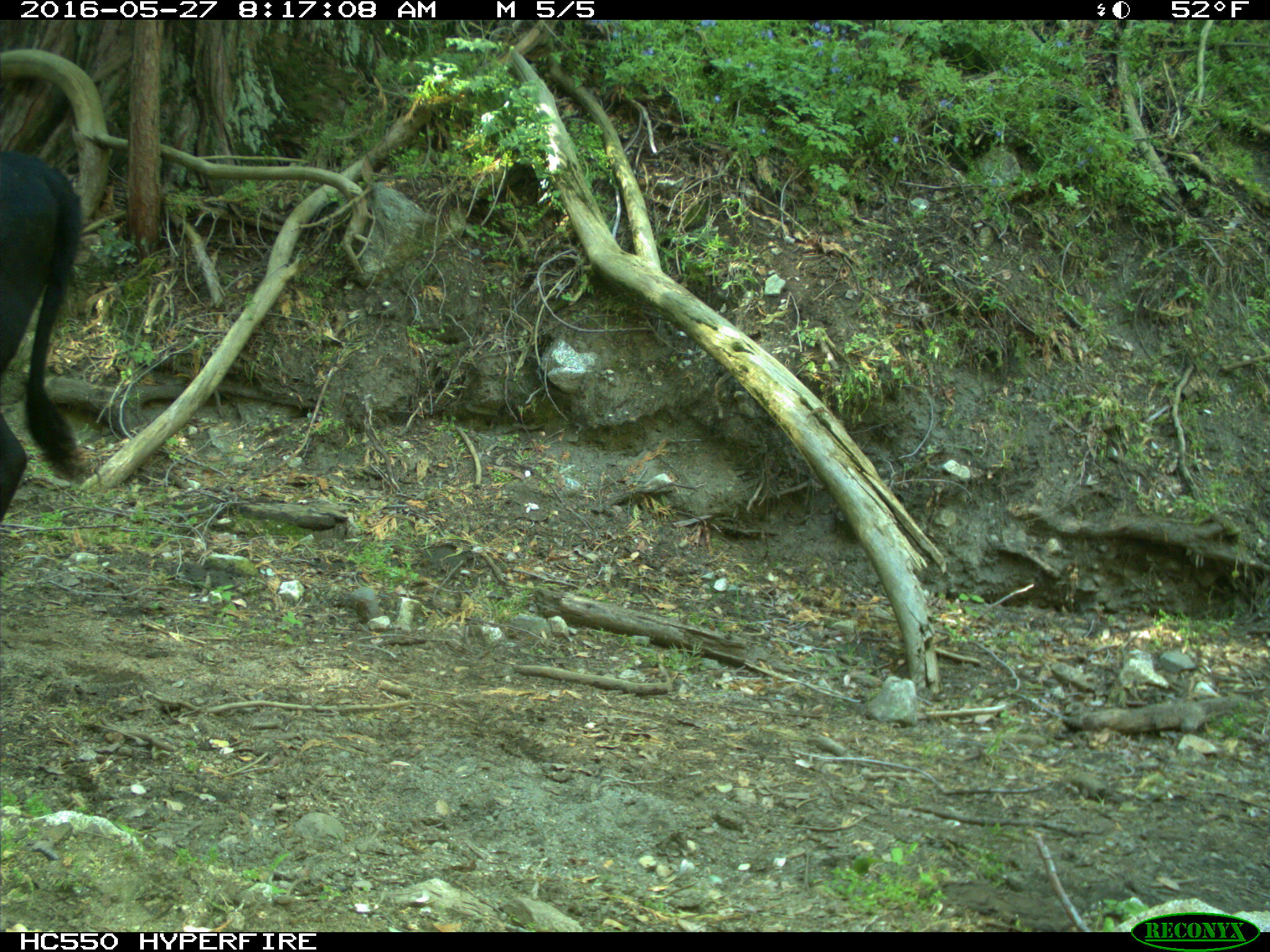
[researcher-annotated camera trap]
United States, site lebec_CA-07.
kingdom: Animalia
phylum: Chordata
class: Mammalia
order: Artiodactyla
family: Bovidae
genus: Bos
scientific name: Bos taurus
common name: domestic cow